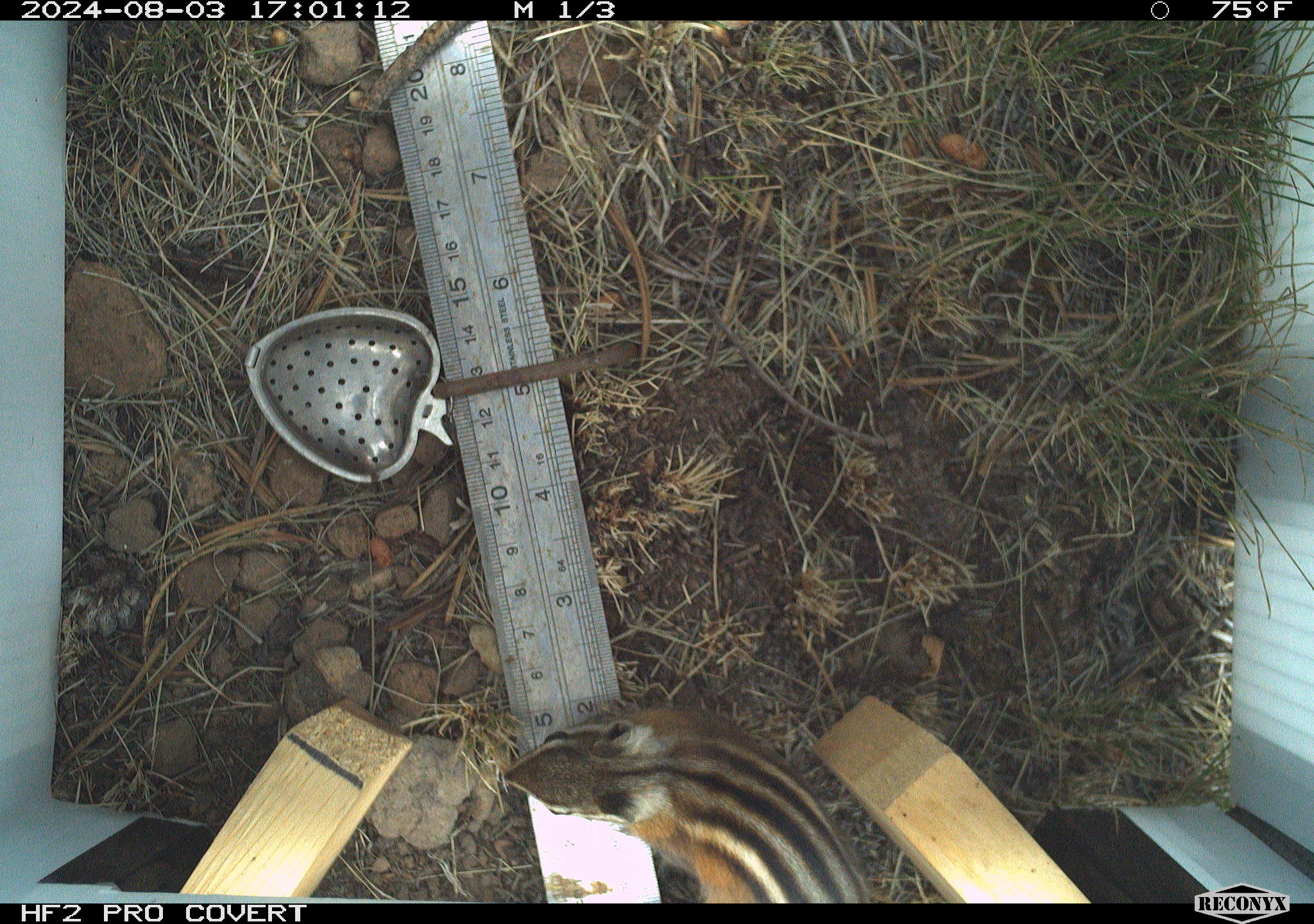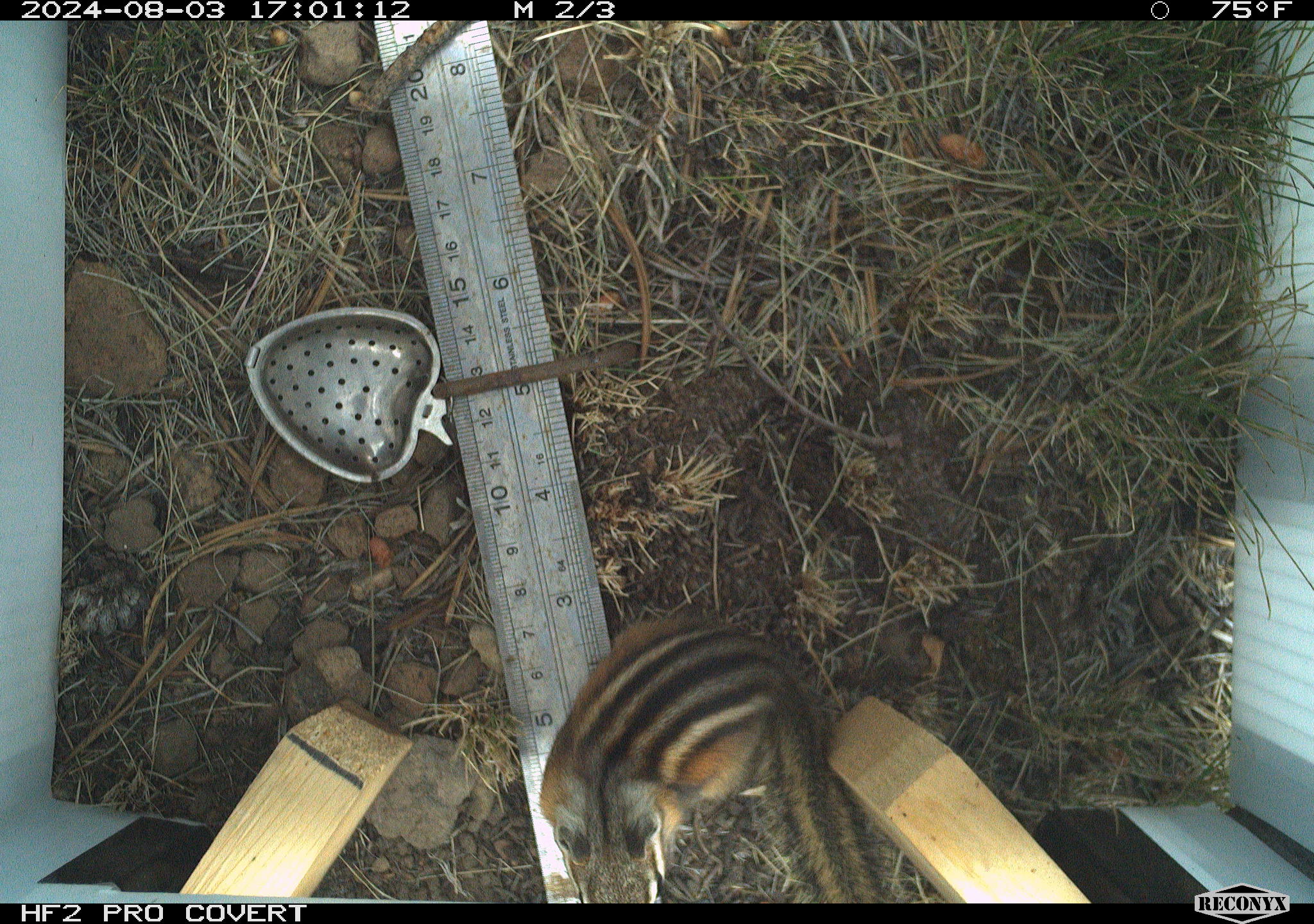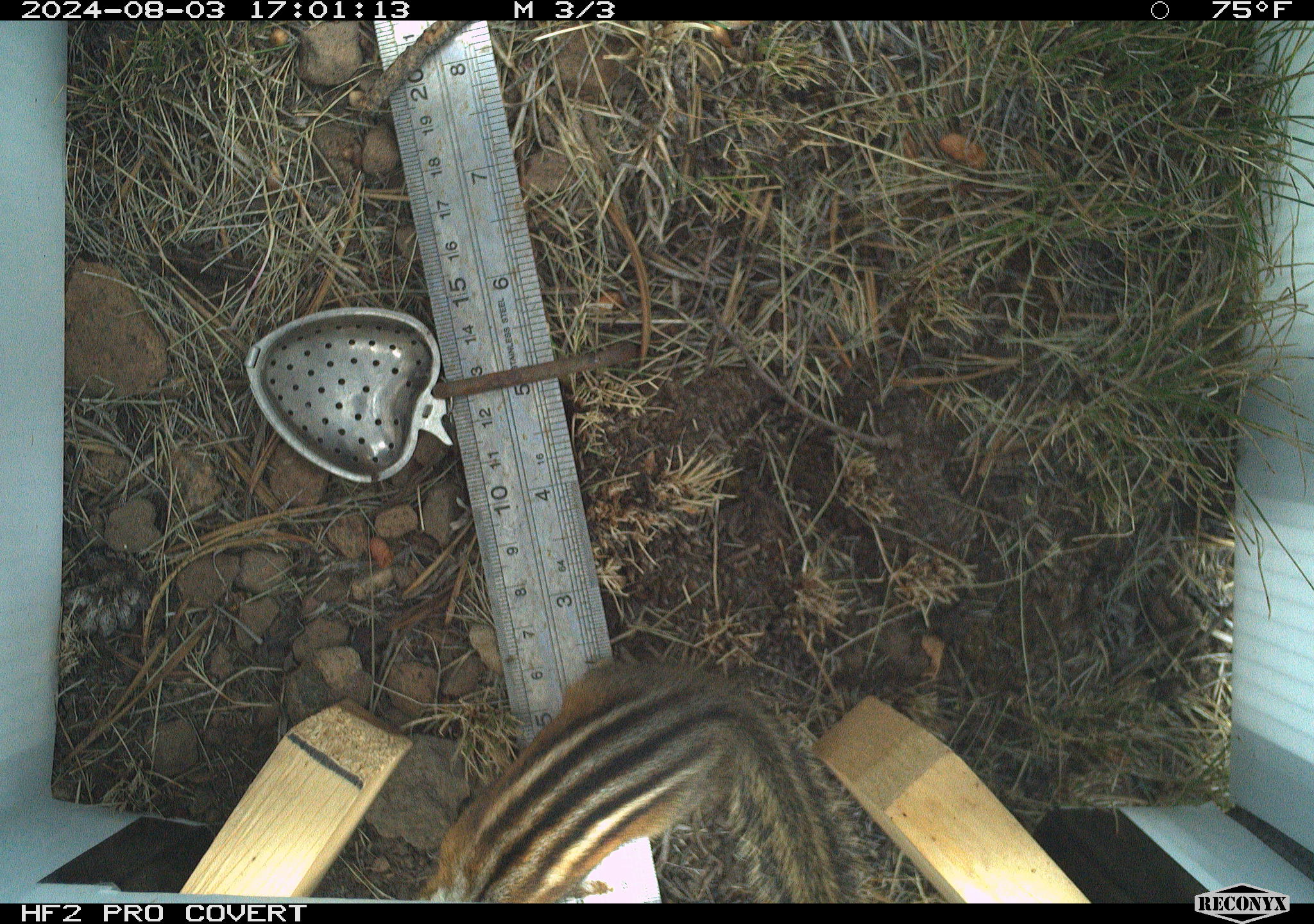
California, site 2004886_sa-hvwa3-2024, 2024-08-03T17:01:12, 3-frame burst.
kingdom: Animalia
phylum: Chordata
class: Mammalia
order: Rodentia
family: Sciuridae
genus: Neotamias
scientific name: Neotamias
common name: western chipmunks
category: neotamias species